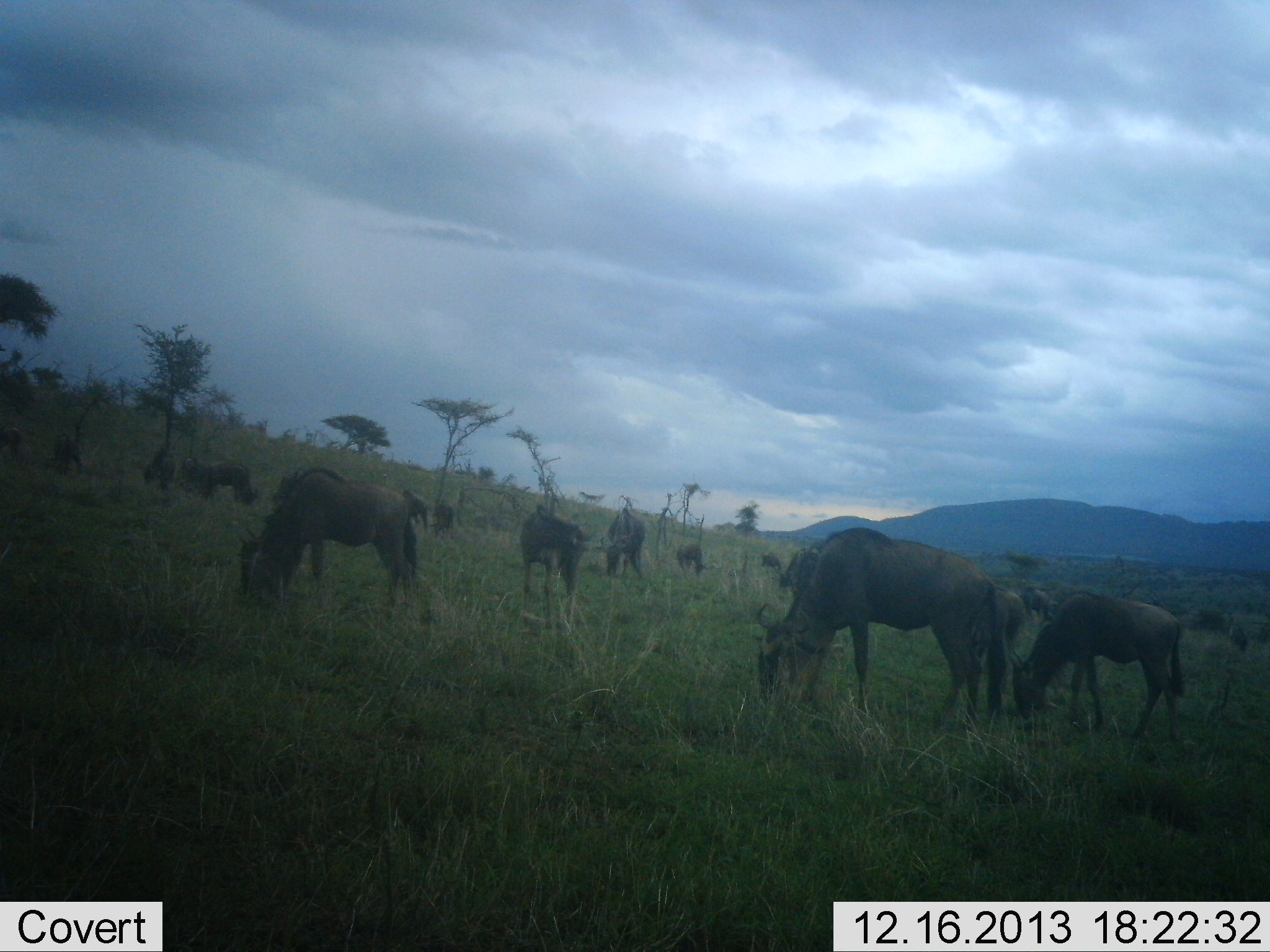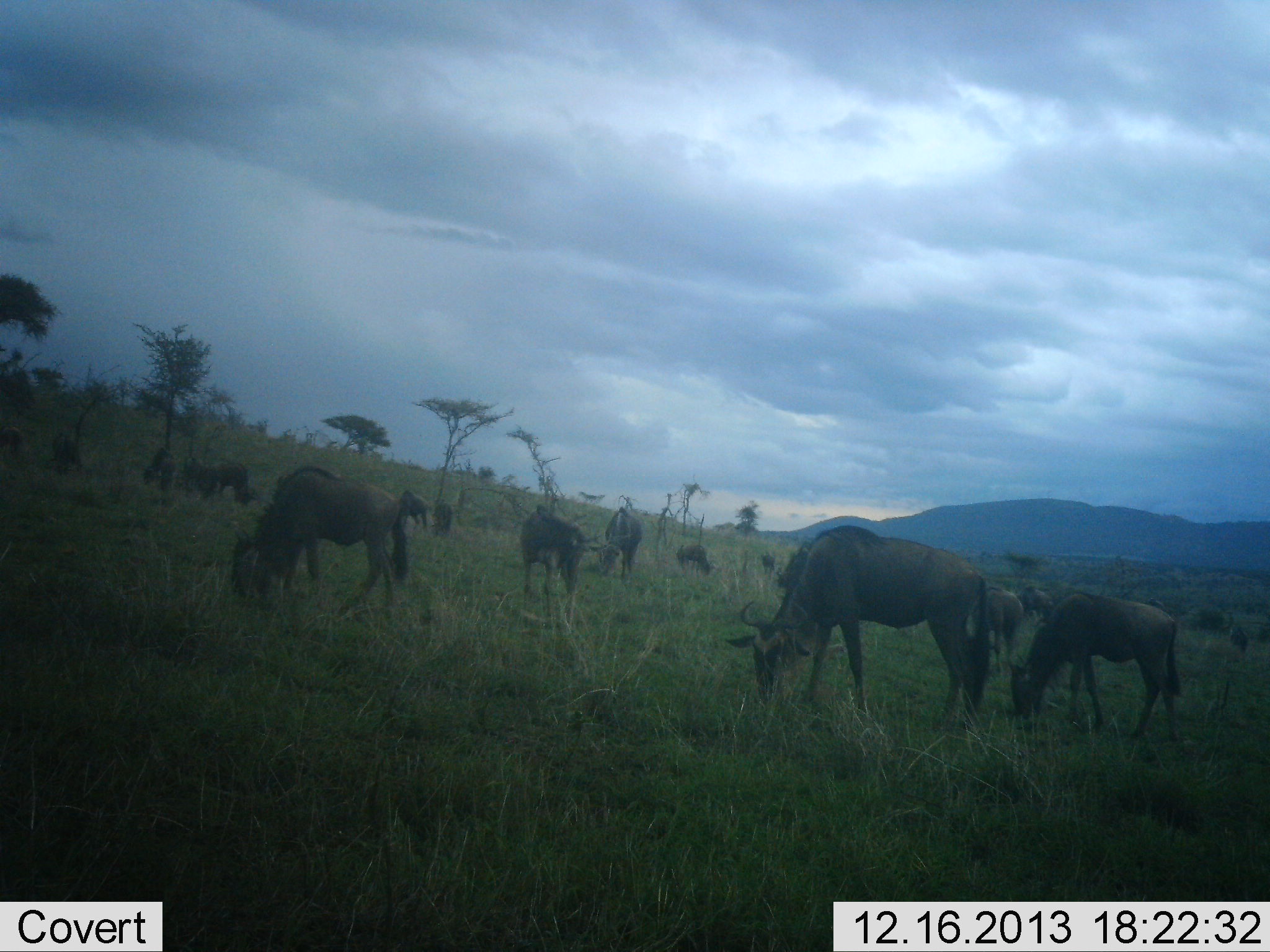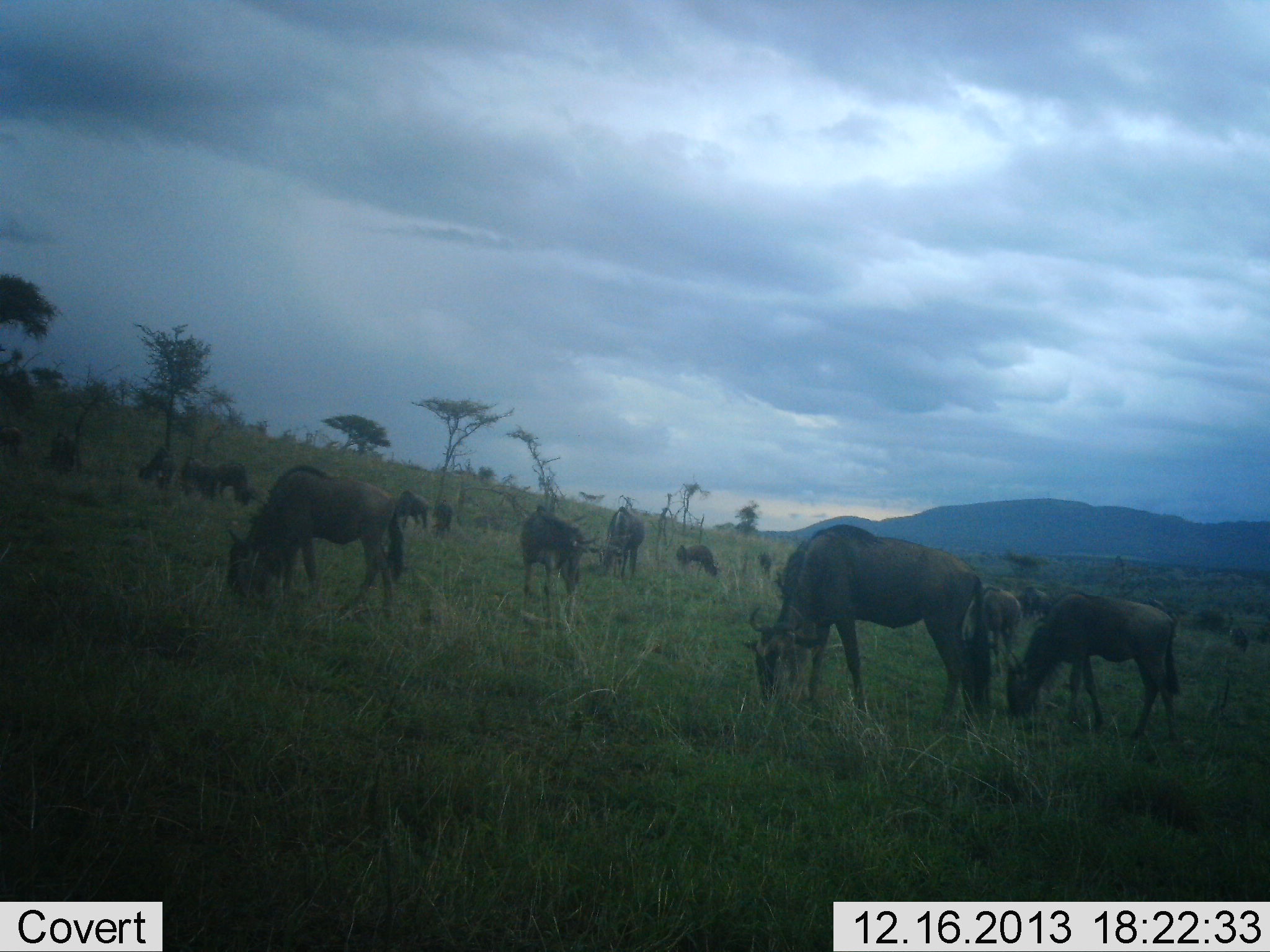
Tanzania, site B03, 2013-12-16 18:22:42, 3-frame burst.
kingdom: Animalia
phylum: Chordata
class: Mammalia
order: Artiodactyla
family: Bovidae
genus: Connochaetes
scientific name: Connochaetes taurinus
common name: blue wildebeest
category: wildebeest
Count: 11-50.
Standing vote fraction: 40%.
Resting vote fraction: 0%.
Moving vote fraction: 10%.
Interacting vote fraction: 0%.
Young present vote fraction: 10%.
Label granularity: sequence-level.